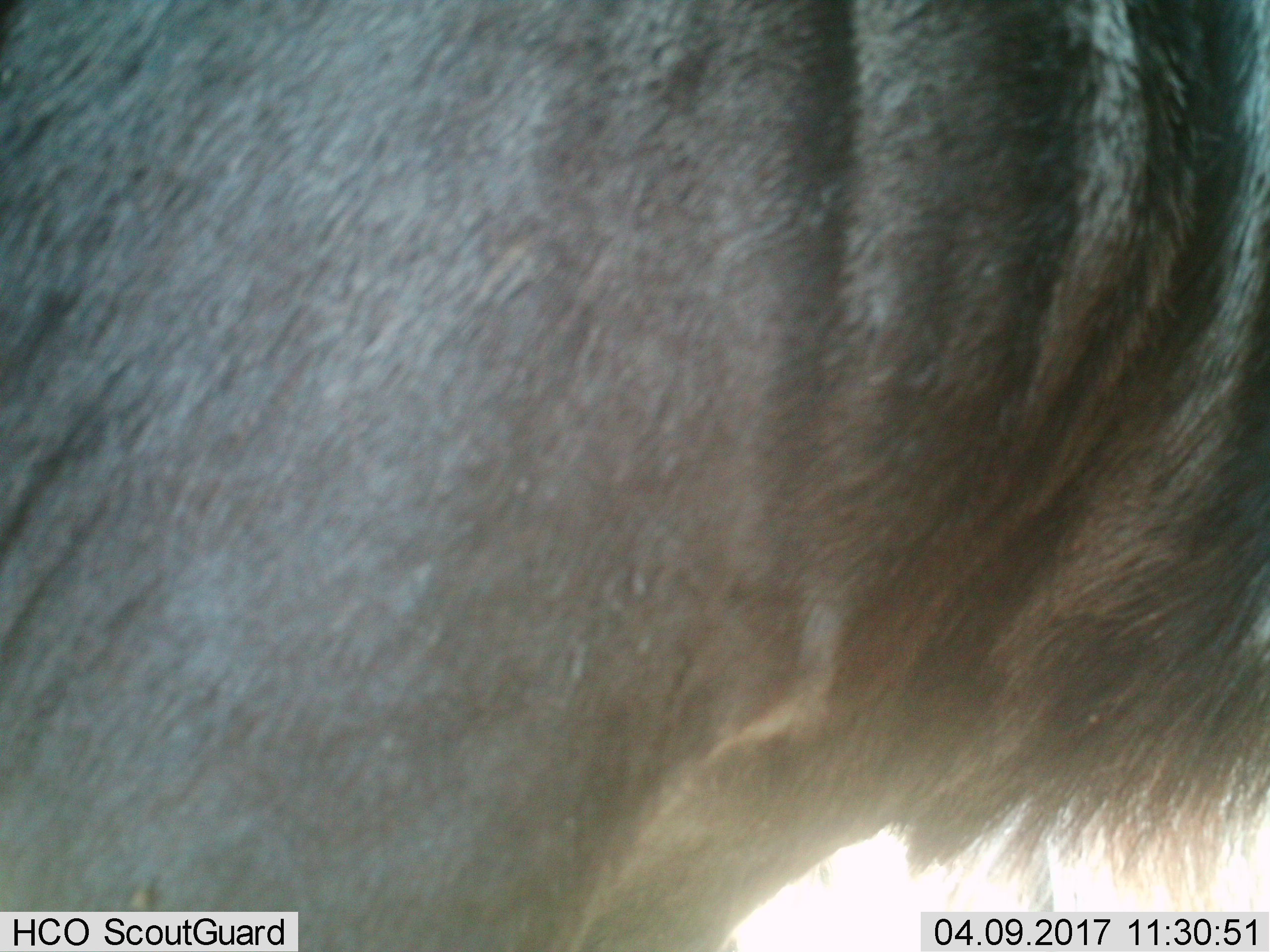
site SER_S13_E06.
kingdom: Animalia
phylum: Chordata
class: Mammalia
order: Artiodactyla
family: Bovidae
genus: Connochaetes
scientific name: Connochaetes taurinus taurinus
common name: blue wildebeest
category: wildebeestblue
Wildebeestblue (blue wildebeest) (Connochaetes taurinus taurinus), count 1. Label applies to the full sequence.